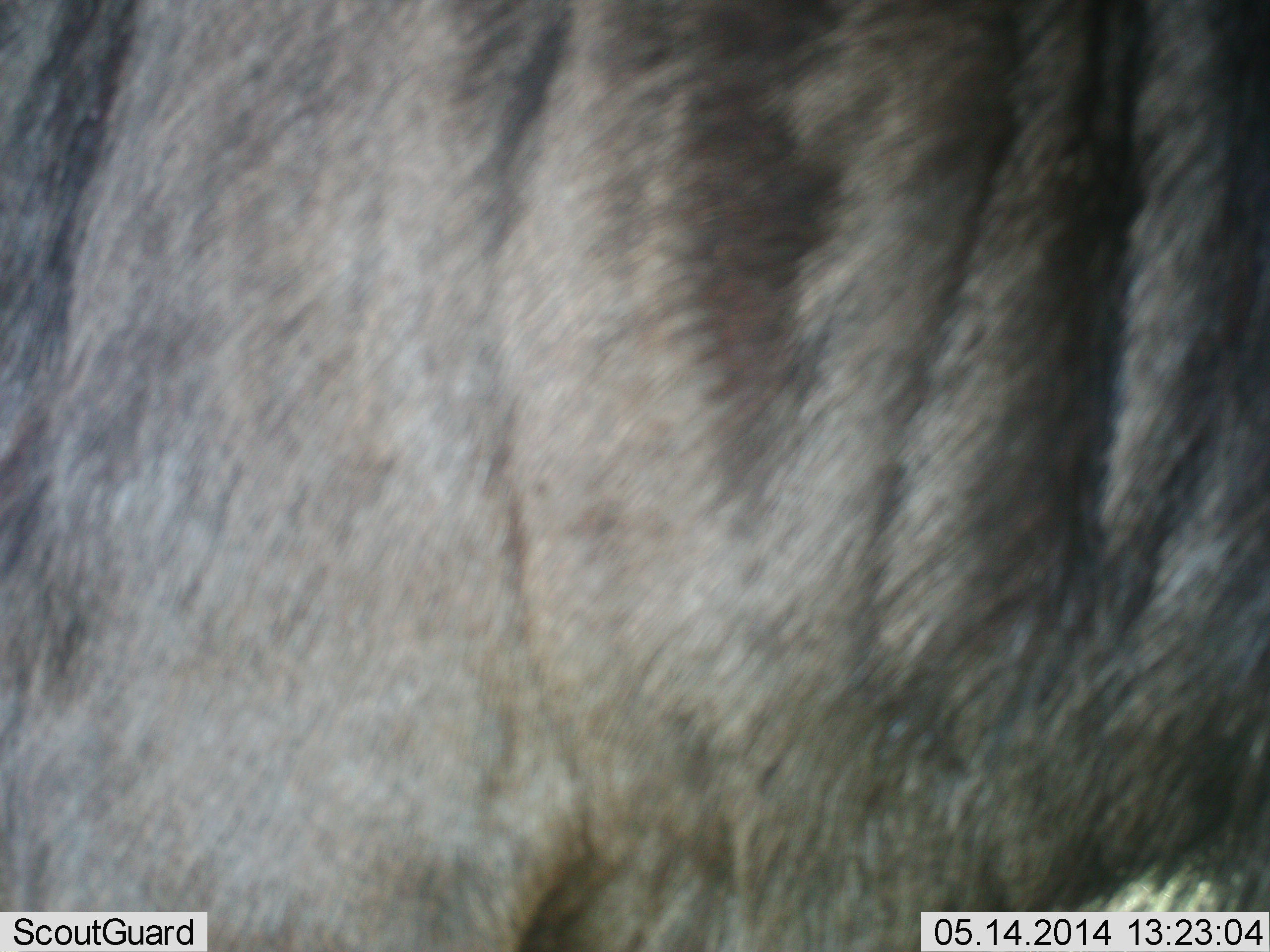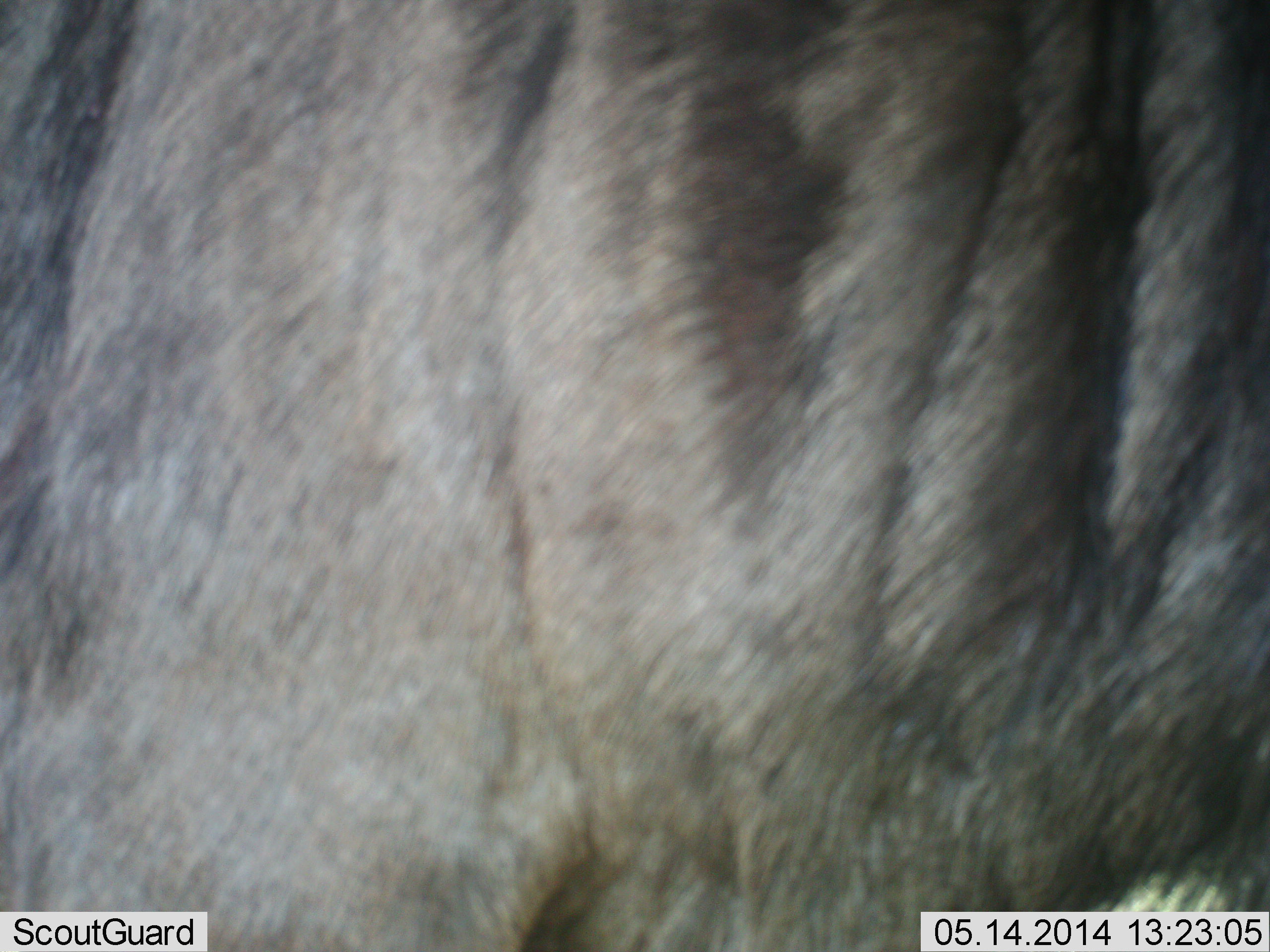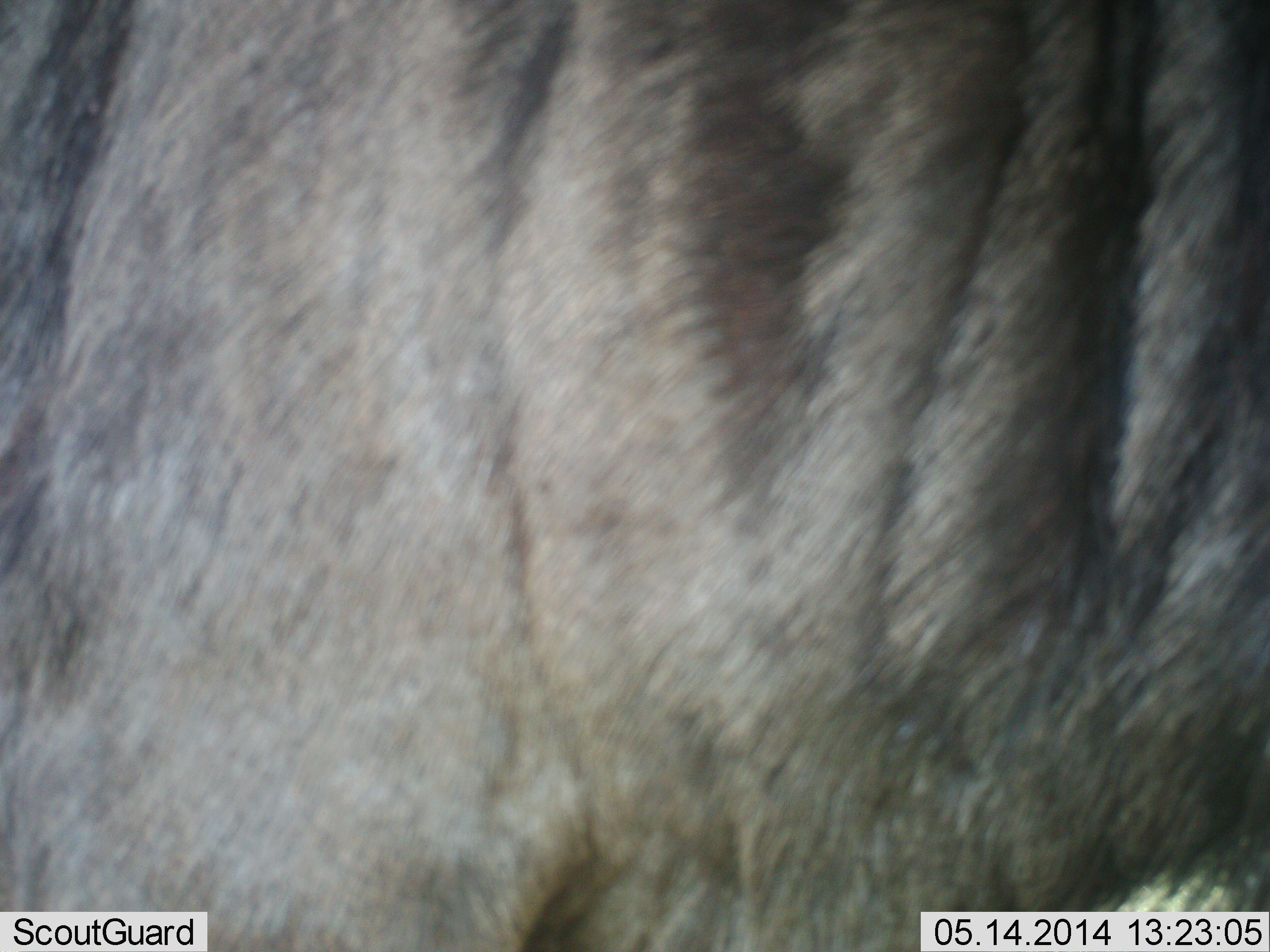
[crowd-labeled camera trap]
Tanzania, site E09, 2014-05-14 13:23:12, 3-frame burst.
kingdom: Animalia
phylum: Chordata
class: Mammalia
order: Artiodactyla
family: Bovidae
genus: Connochaetes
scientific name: Connochaetes taurinus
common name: blue wildebeest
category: wildebeest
Wildebeest (blue wildebeest) (Connochaetes taurinus), count 1. Behavior (volunteer vote fractions): standing 100%, resting 0%, moving 0%, interacting 0%. Young present (vote fraction): 0%. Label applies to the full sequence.